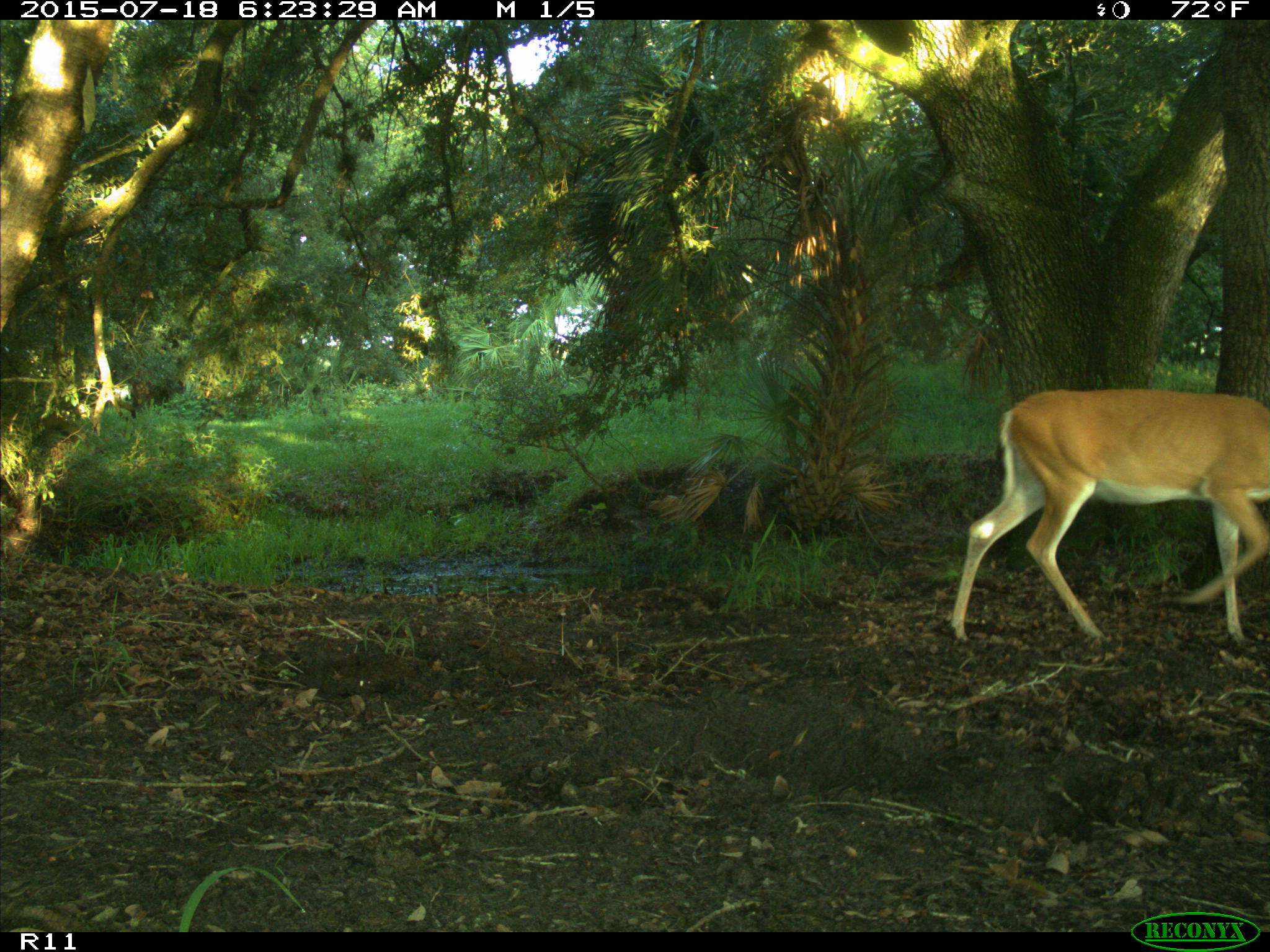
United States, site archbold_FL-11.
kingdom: Animalia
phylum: Chordata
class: Mammalia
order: Artiodactyla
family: Cervidae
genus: Odocoileus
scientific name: Odocoileus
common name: deer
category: unidentified deer